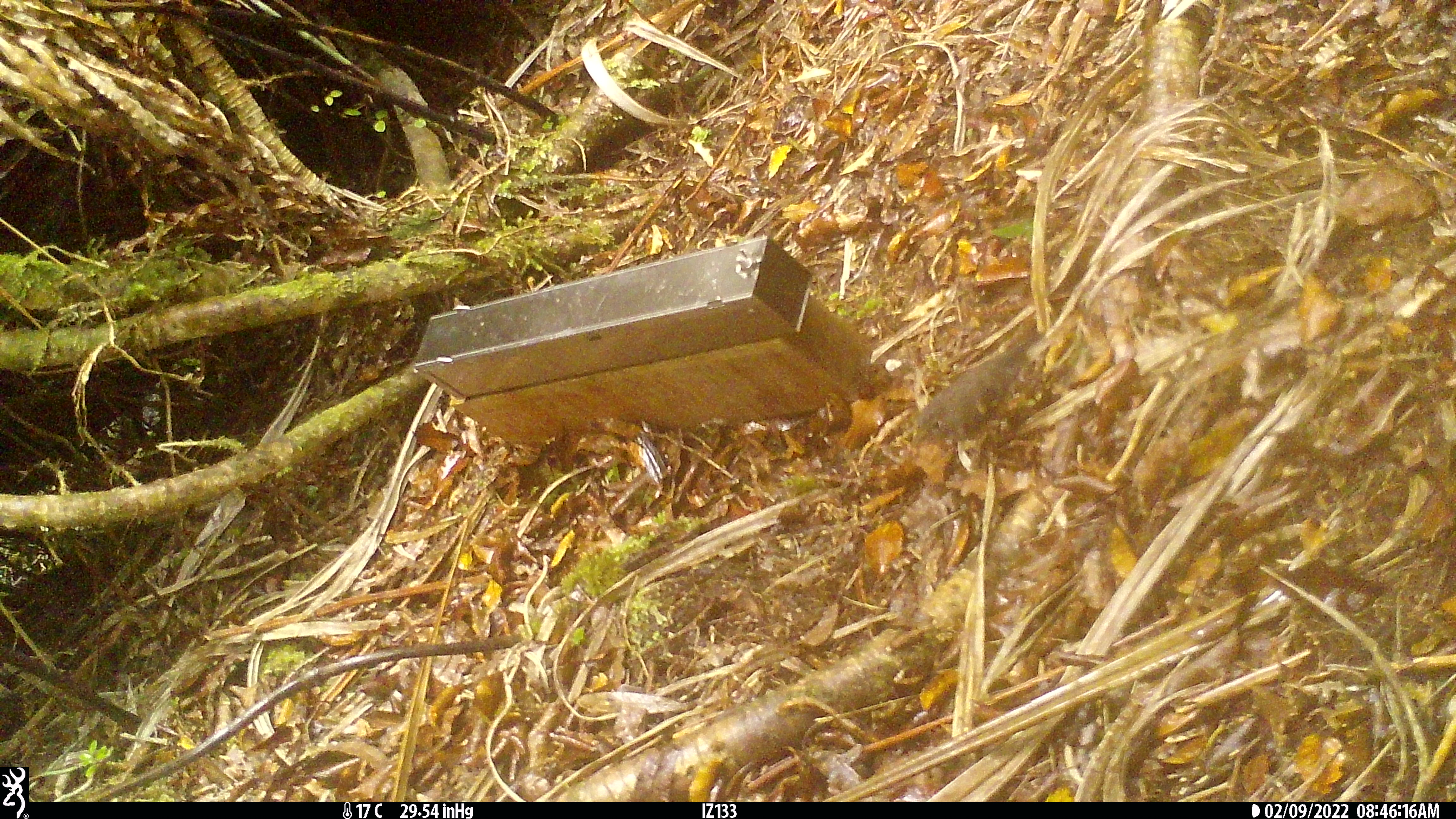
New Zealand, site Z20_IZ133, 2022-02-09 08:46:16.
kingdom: Animalia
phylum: Chordata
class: Aves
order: Passeriformes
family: Petroicidae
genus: Petroica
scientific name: Petroica macrocephala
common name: tomtit